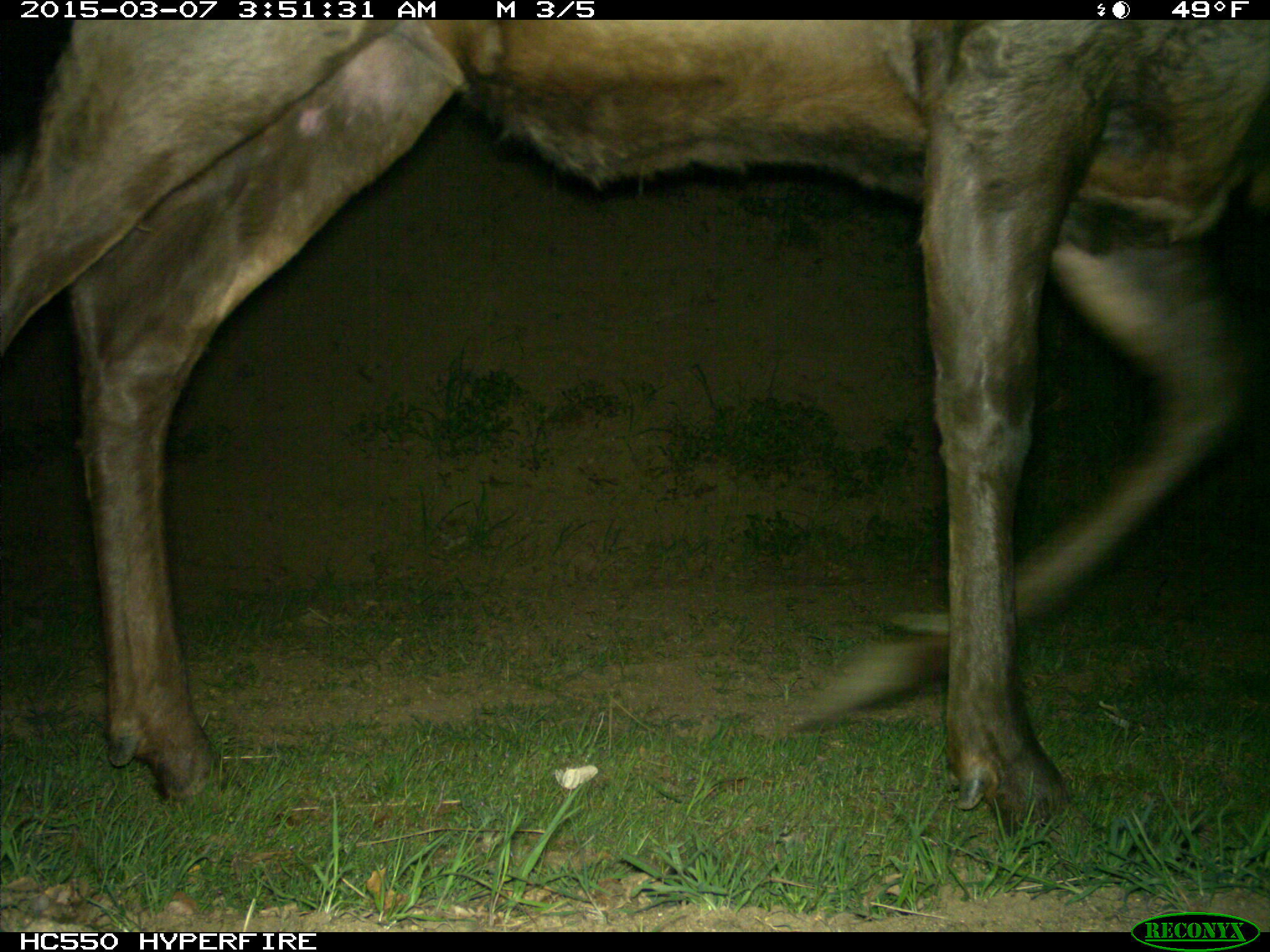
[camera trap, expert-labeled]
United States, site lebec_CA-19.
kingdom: Animalia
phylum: Chordata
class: Mammalia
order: Artiodactyla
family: Cervidae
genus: Cervus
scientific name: Cervus canadensis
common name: elk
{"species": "Cervus canadensis (elk)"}